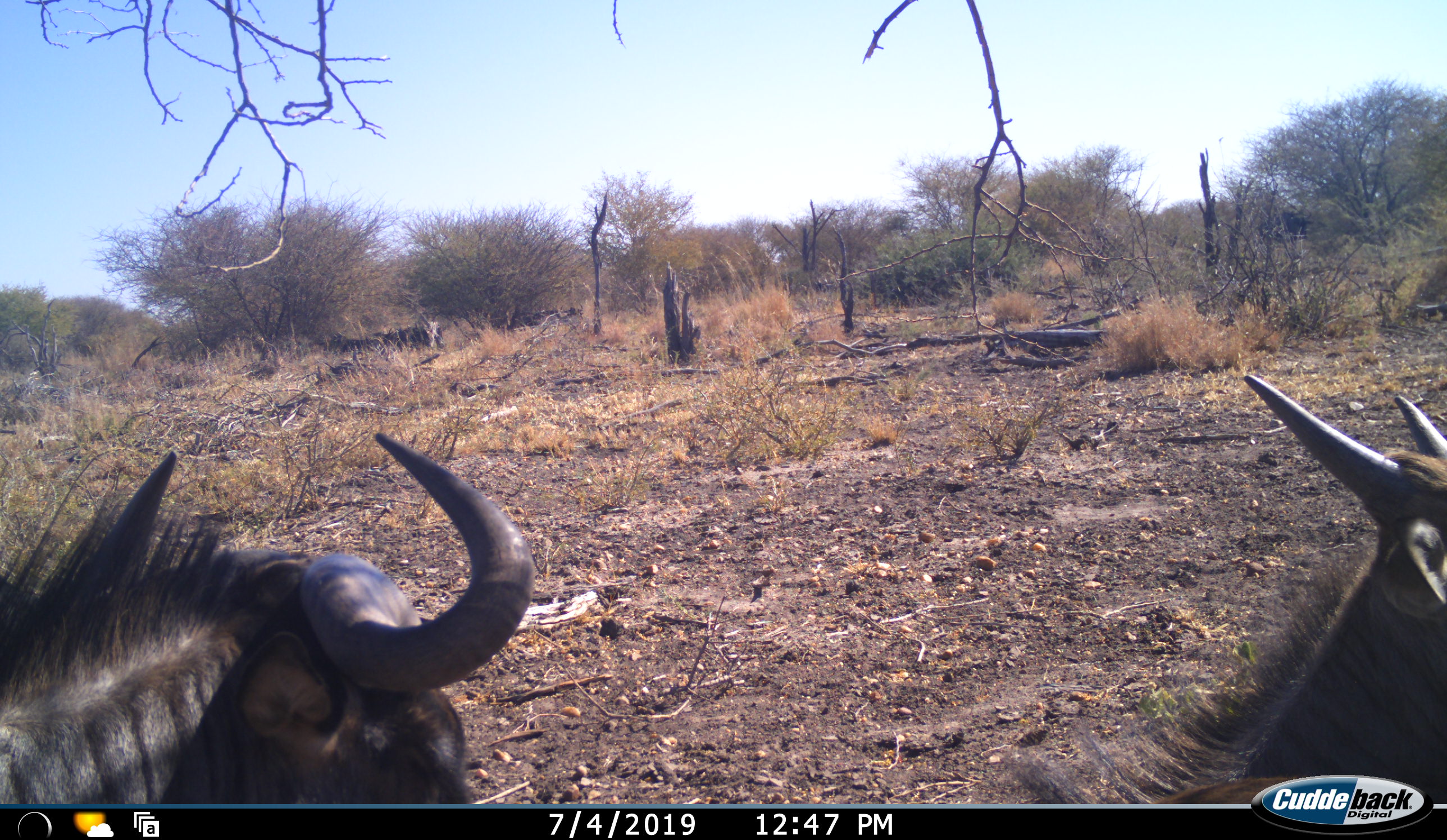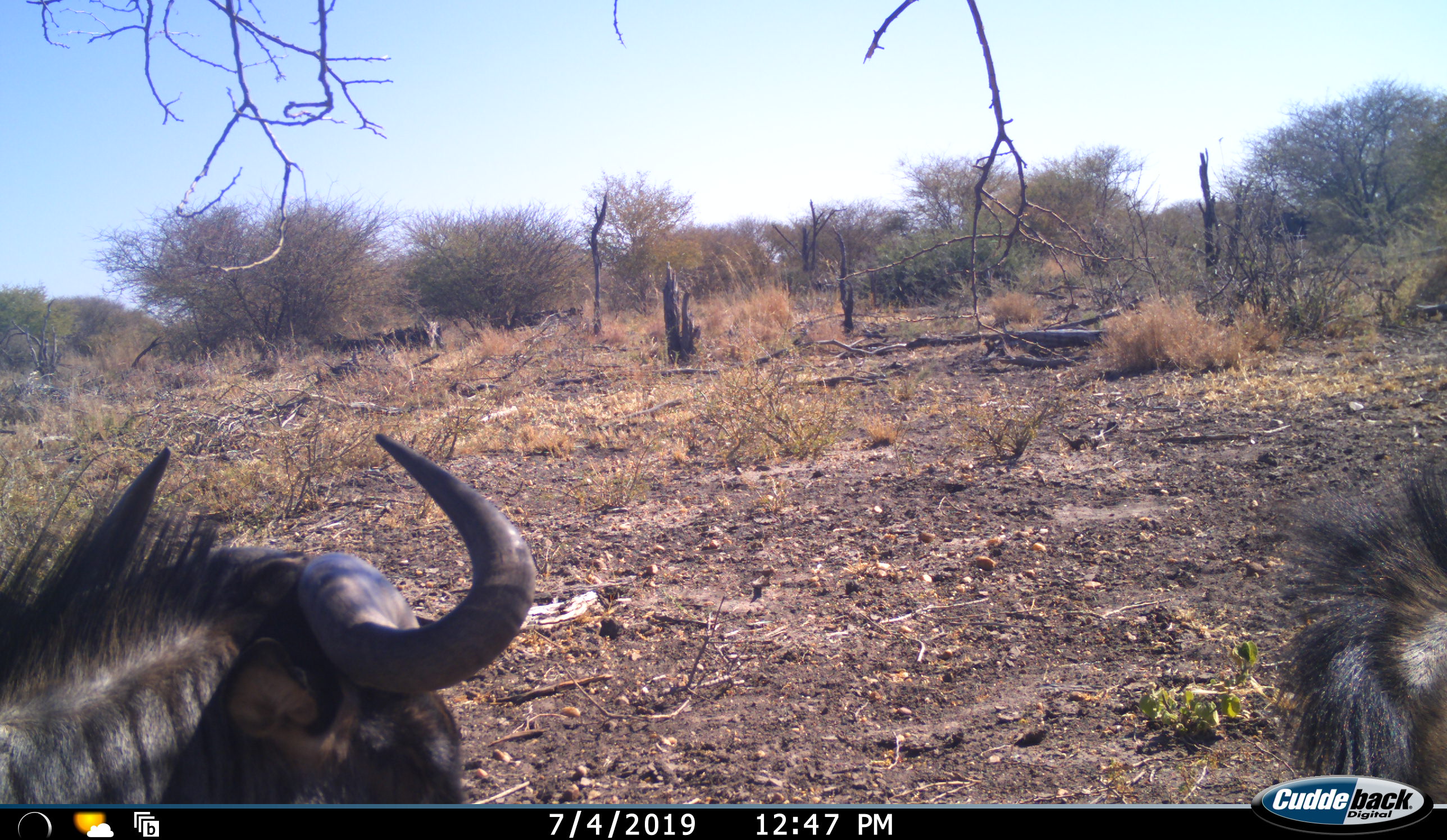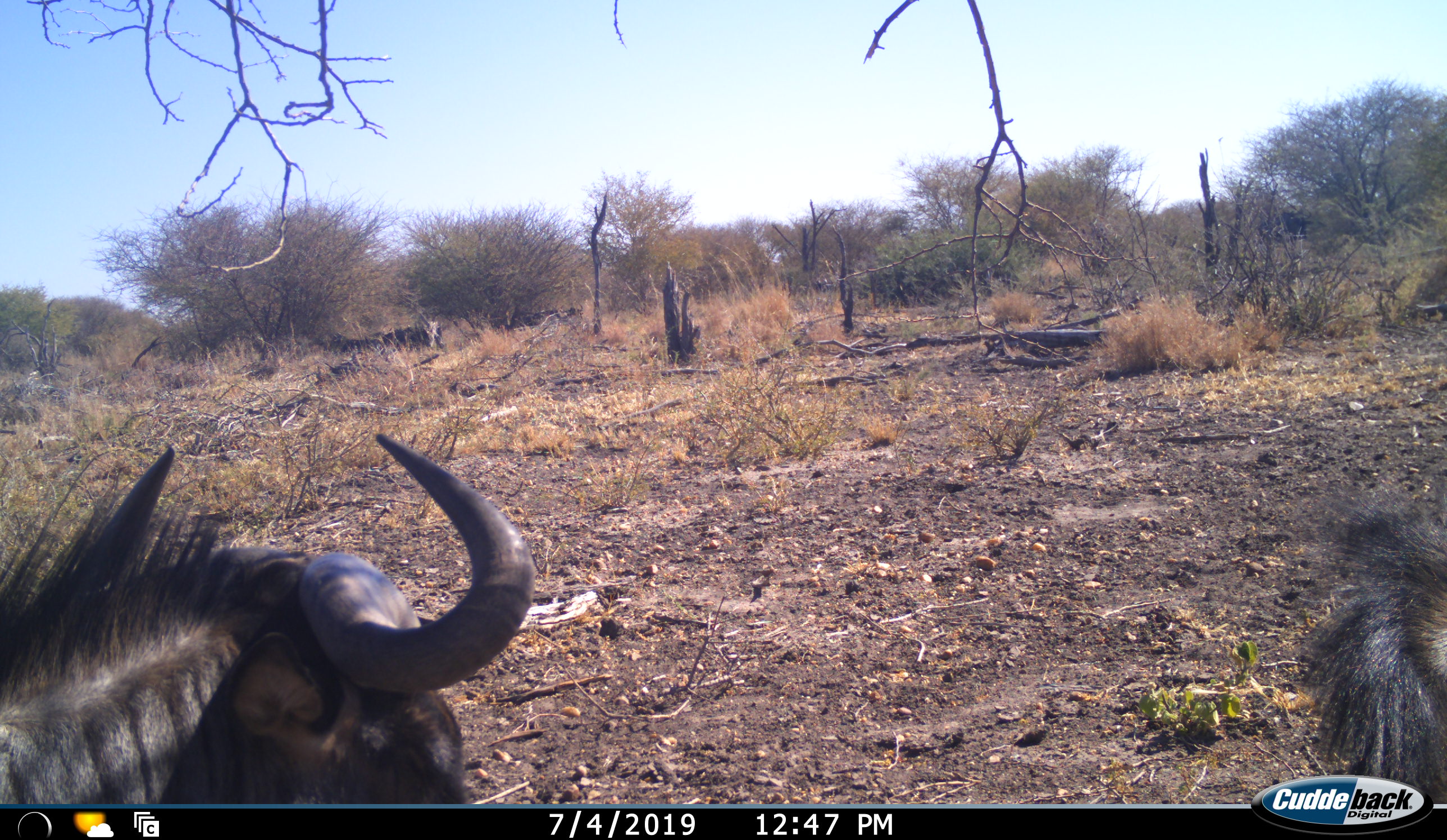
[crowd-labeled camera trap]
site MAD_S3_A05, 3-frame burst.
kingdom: Animalia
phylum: Chordata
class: Mammalia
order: Artiodactyla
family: Bovidae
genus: Connochaetes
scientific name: Connochaetes taurinus taurinus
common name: blue wildebeest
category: wildebeestblue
Wildebeestblue (blue wildebeest) (Connochaetes taurinus taurinus), count 2. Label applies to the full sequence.